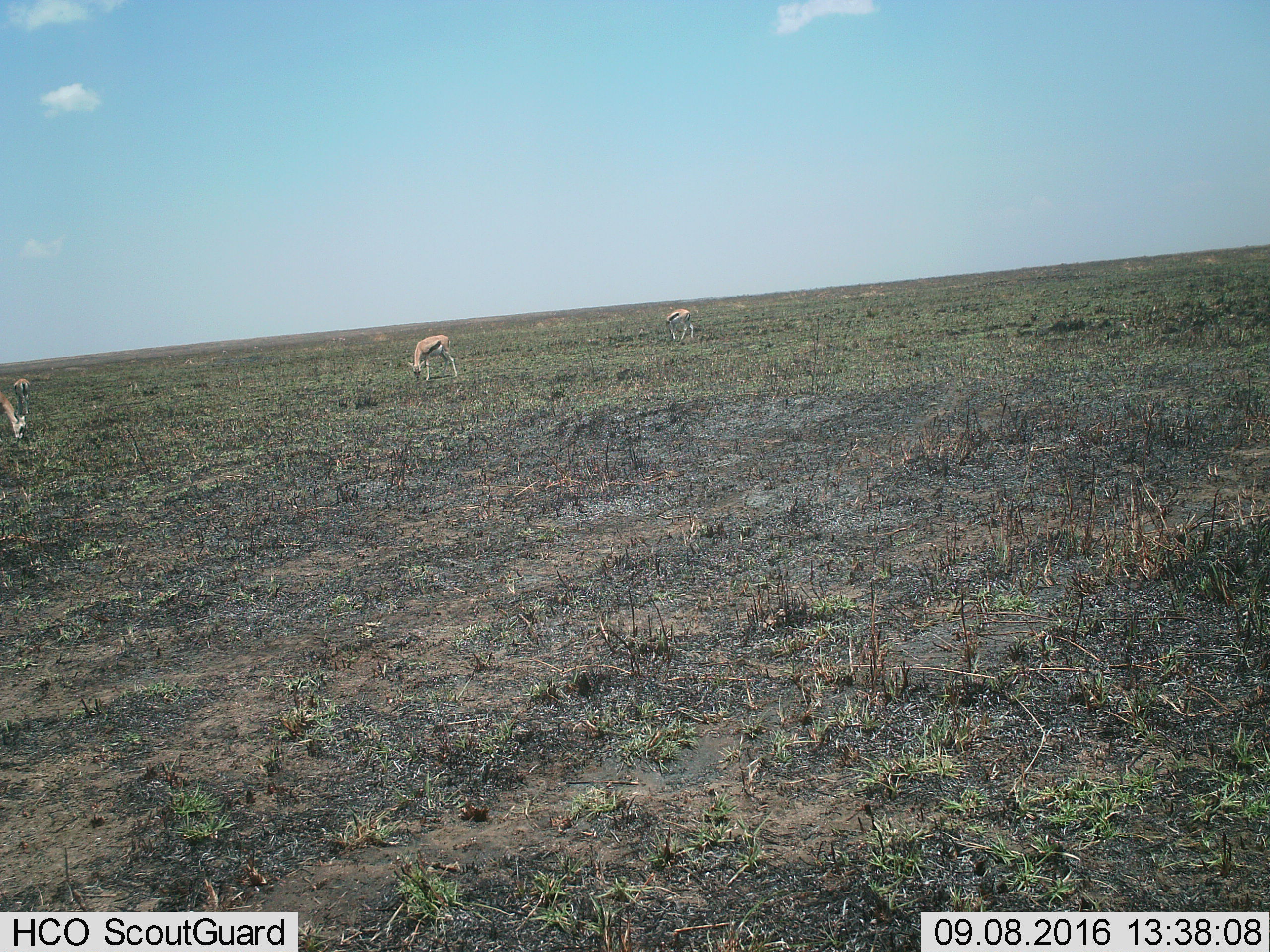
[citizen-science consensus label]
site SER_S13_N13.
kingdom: Animalia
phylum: Chordata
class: Mammalia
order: Artiodactyla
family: Bovidae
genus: Eudorcas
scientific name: Eudorcas thomsonii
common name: thomson's gazelle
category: gazellethomsons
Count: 4.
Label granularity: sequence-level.